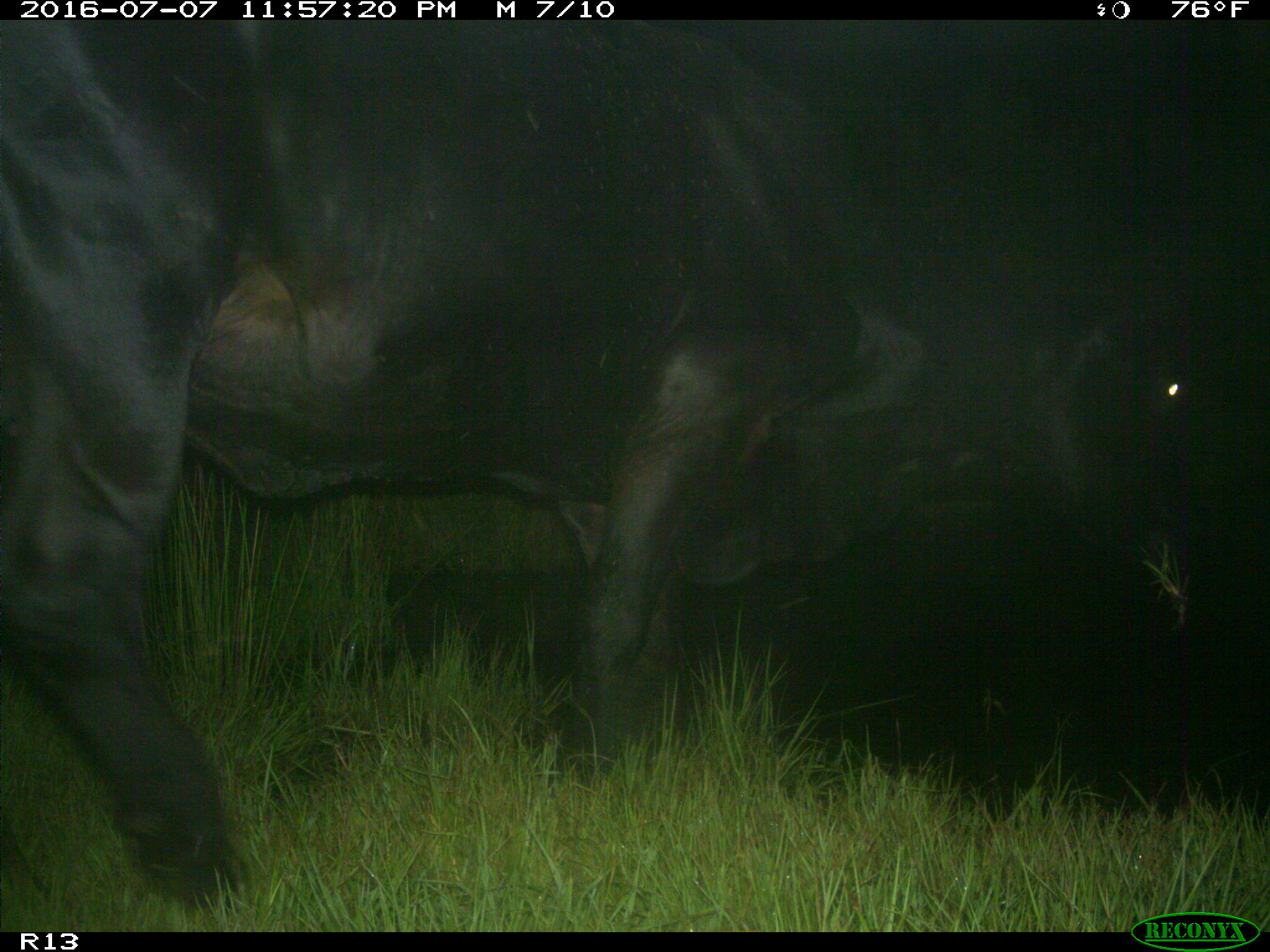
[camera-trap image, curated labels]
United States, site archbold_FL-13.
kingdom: Animalia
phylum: Chordata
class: Mammalia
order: Artiodactyla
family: Bovidae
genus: Bos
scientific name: Bos taurus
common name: domestic cow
Bos taurus (domestic cow).